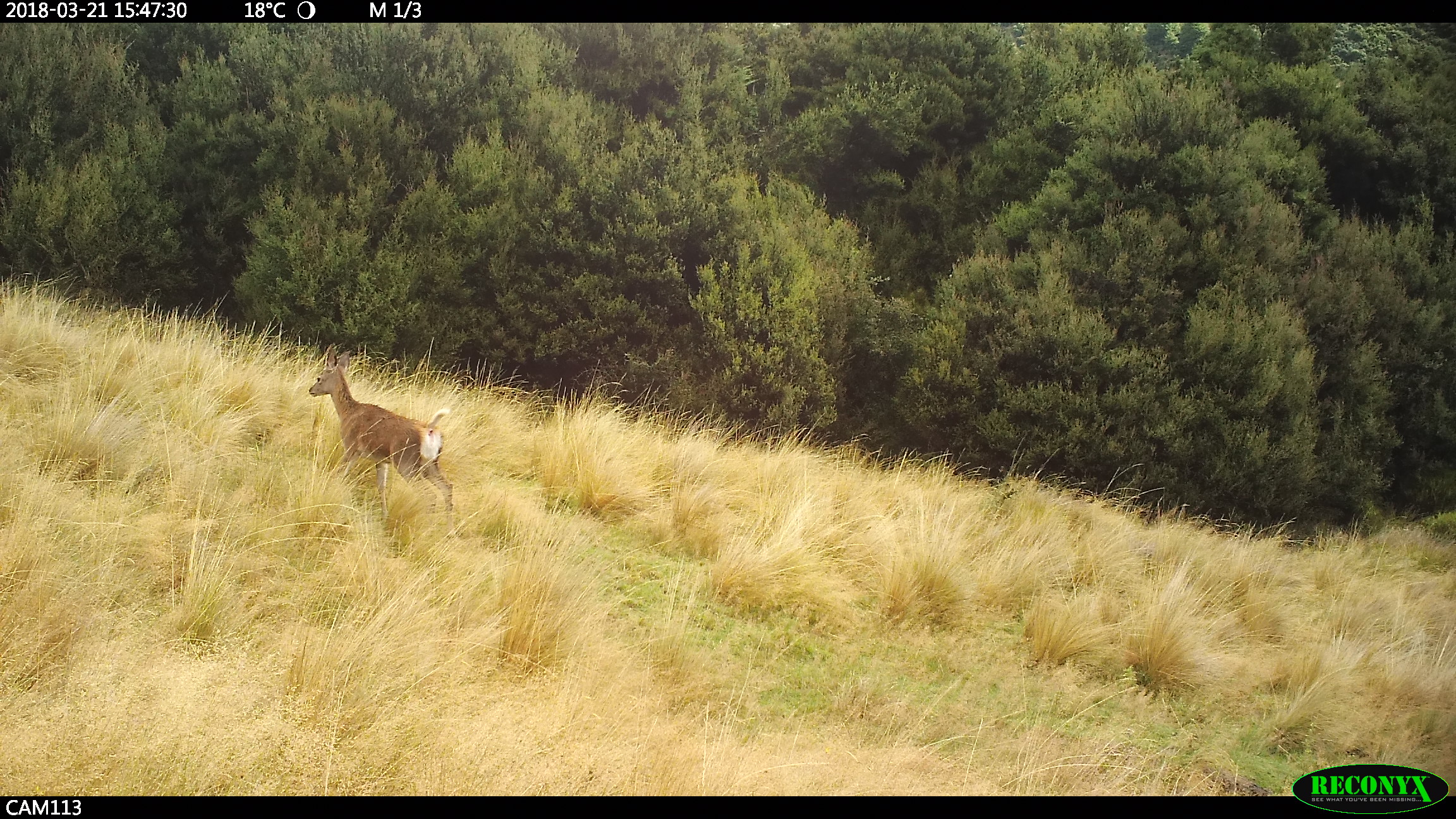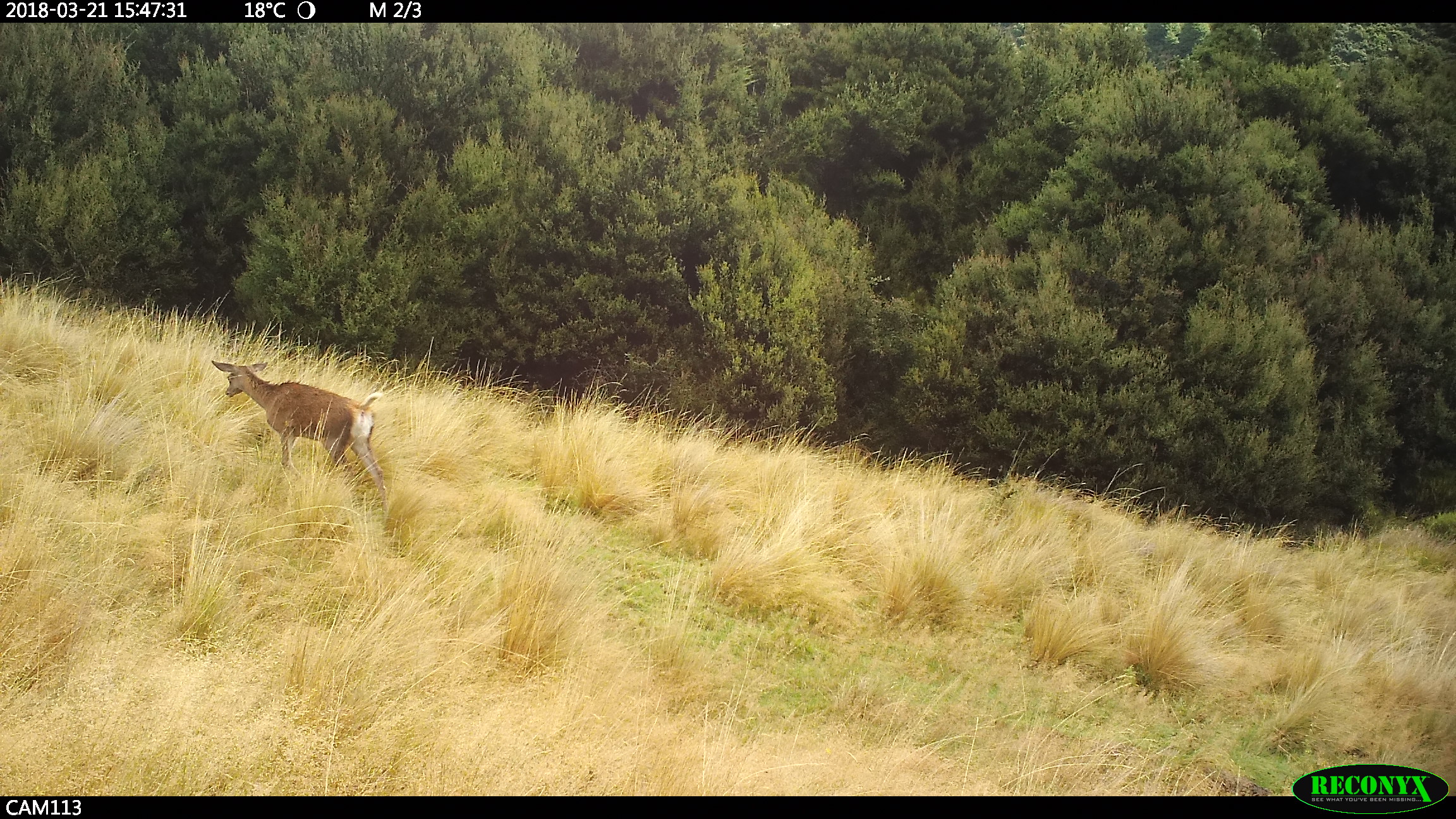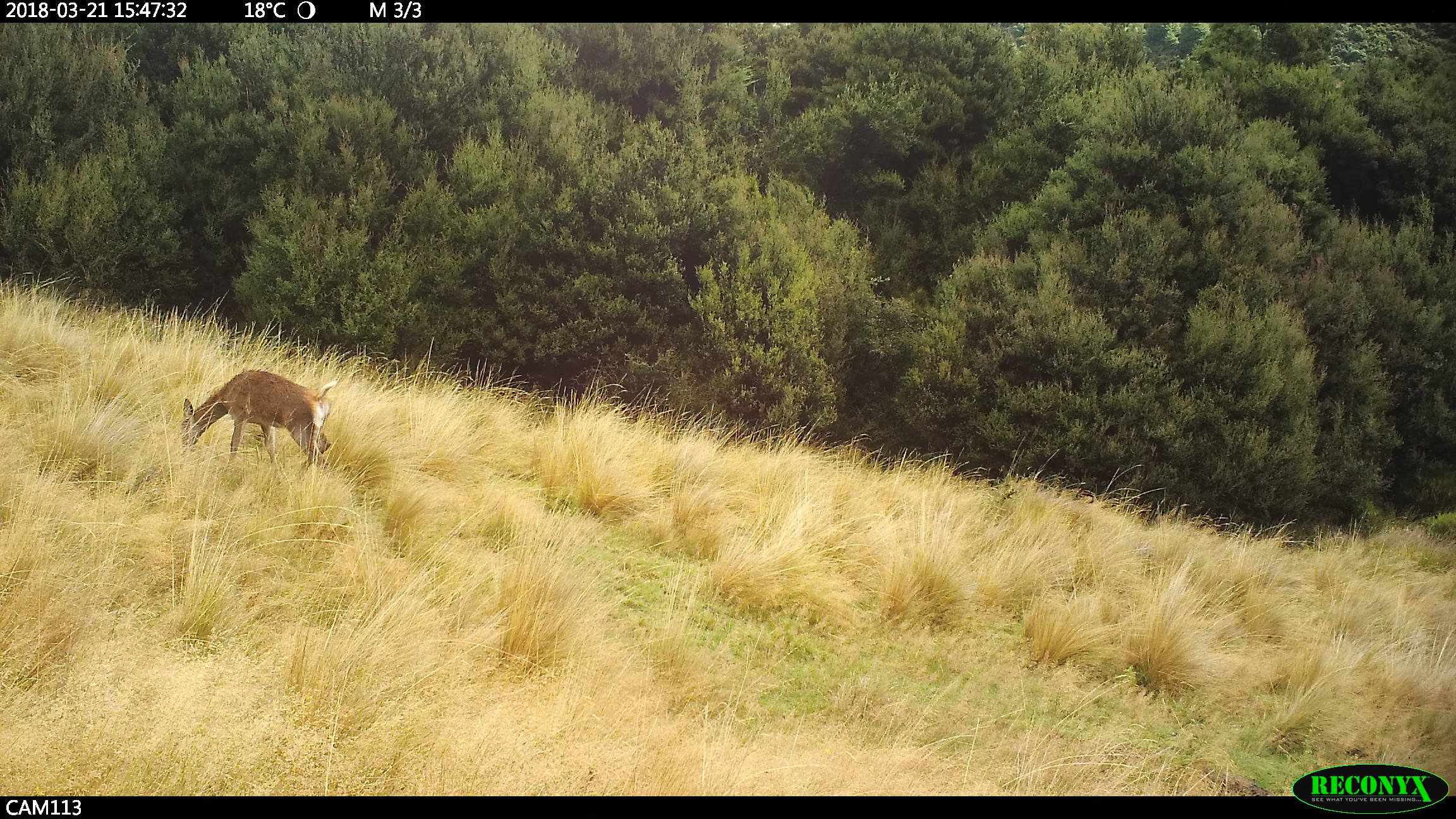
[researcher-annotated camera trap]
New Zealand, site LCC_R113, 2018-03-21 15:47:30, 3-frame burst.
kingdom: Animalia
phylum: Chordata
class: Mammalia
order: Artiodactyla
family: Cervidae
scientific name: Cervidae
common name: deer